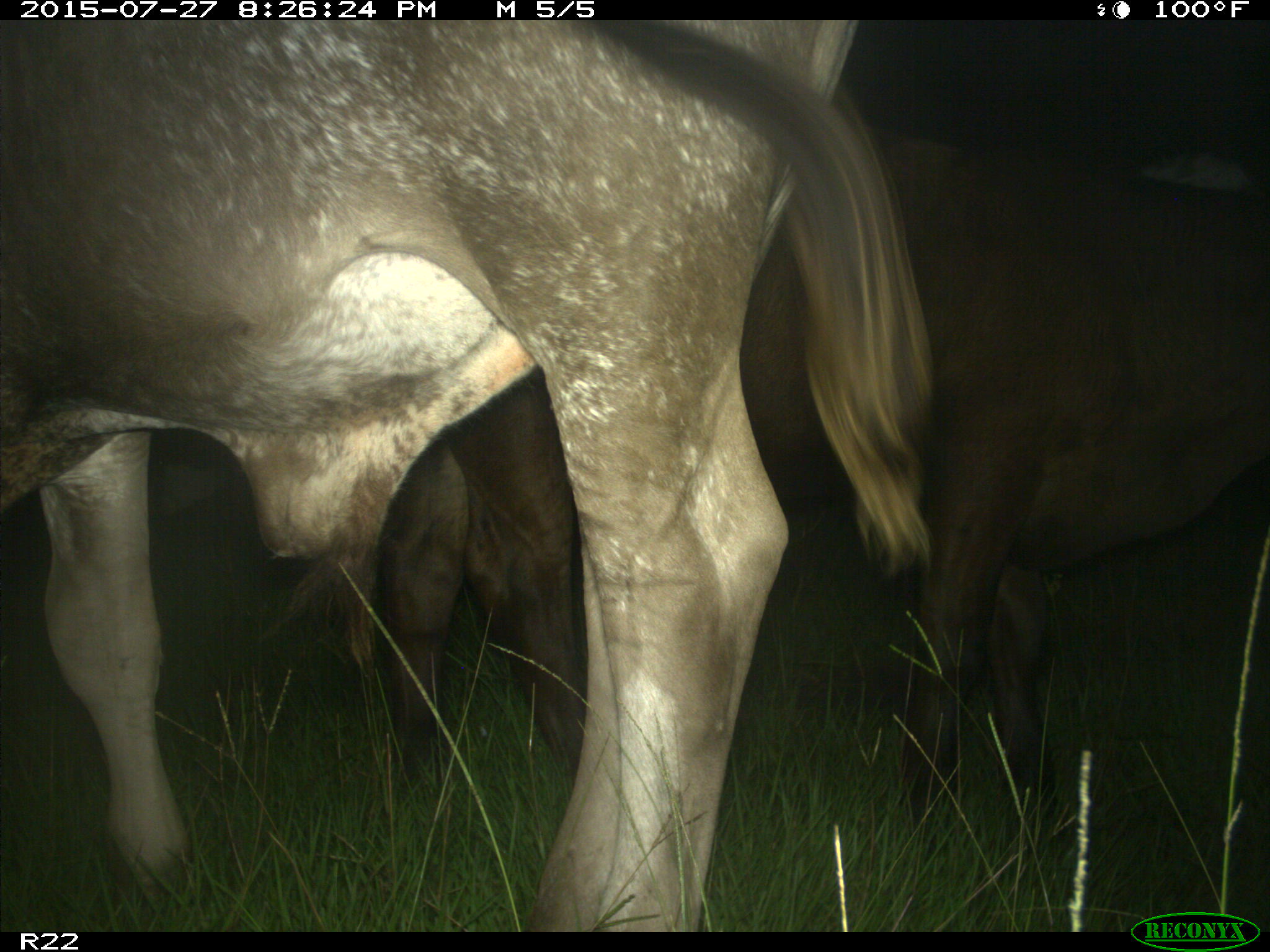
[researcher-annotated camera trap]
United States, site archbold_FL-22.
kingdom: Animalia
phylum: Chordata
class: Mammalia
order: Artiodactyla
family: Bovidae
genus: Bos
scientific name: Bos taurus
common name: domestic cow